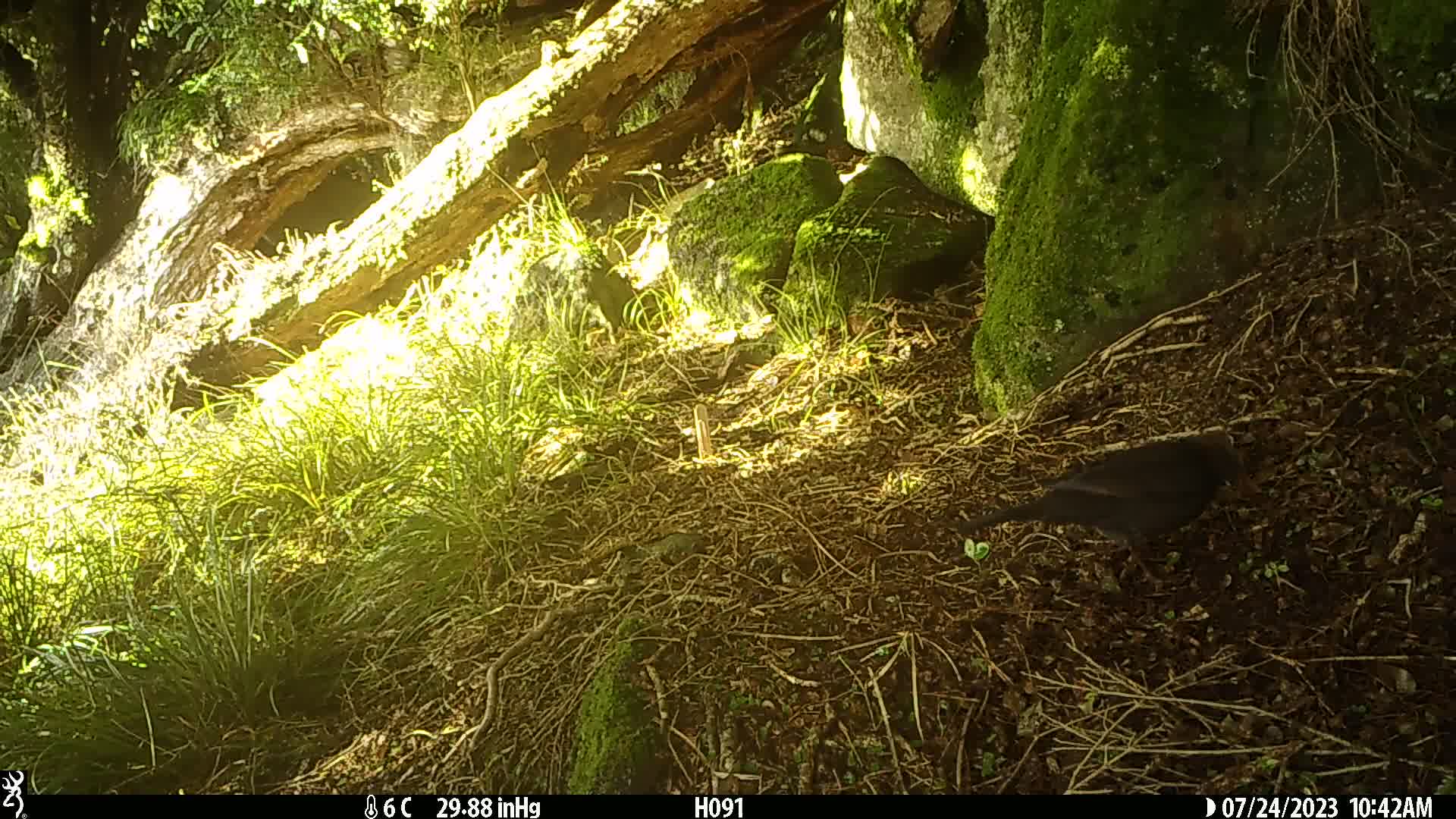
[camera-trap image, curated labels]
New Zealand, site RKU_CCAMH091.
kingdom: Animalia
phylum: Chordata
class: Aves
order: Passeriformes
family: Turdidae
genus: Turdus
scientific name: Turdus merula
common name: eurasian blackbird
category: blackbird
Blackbird (eurasian blackbird) (Turdus merula).